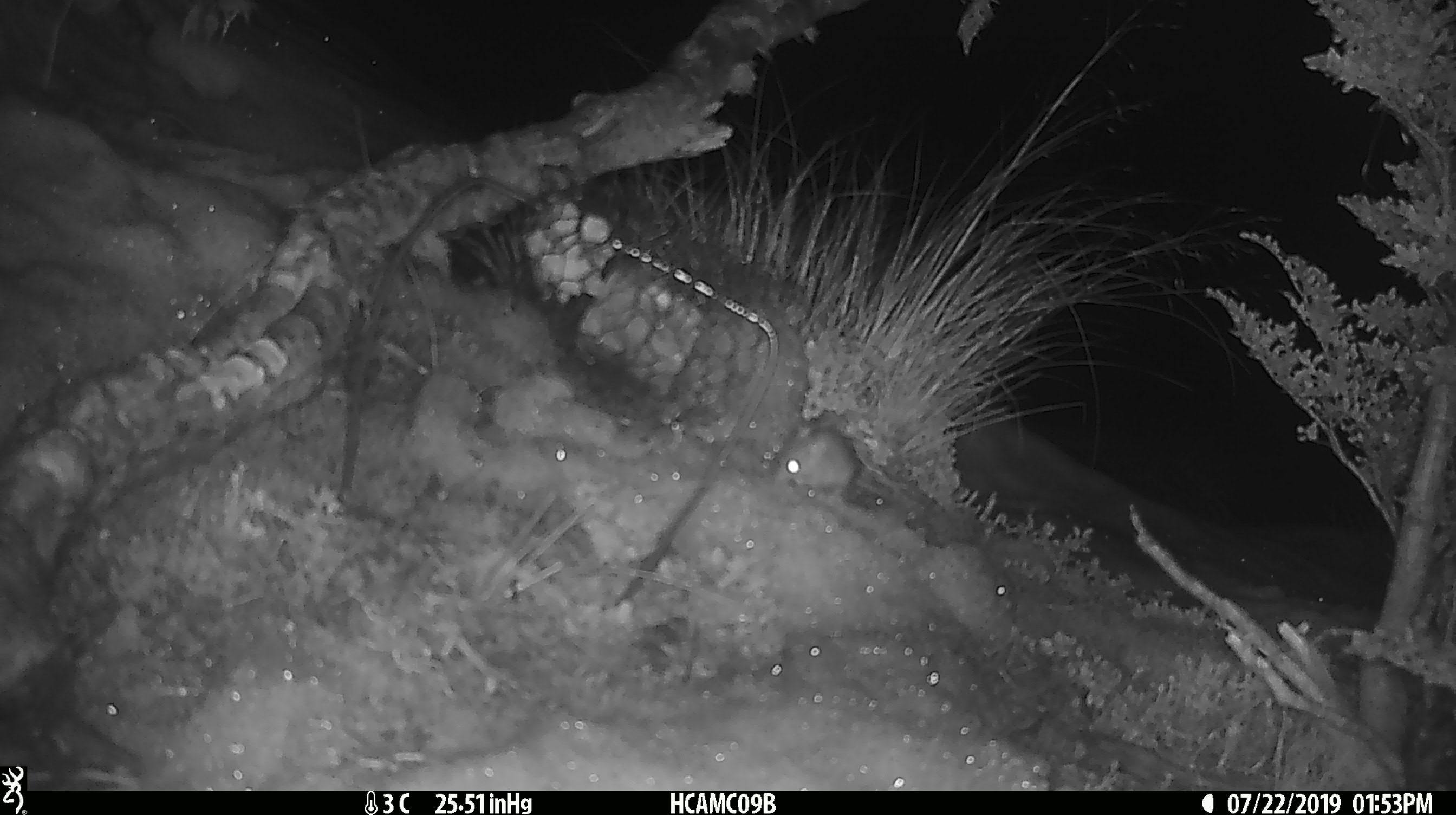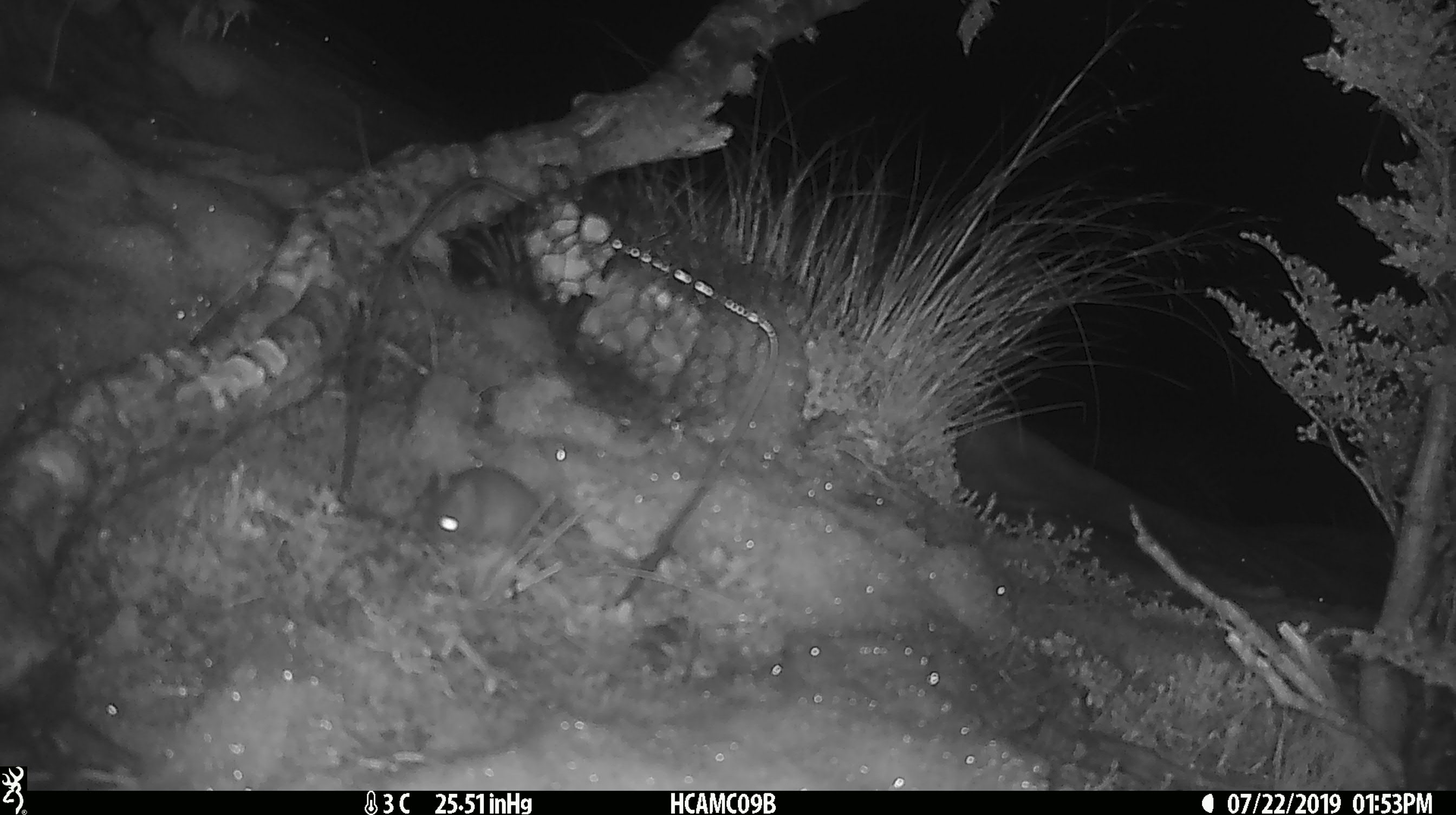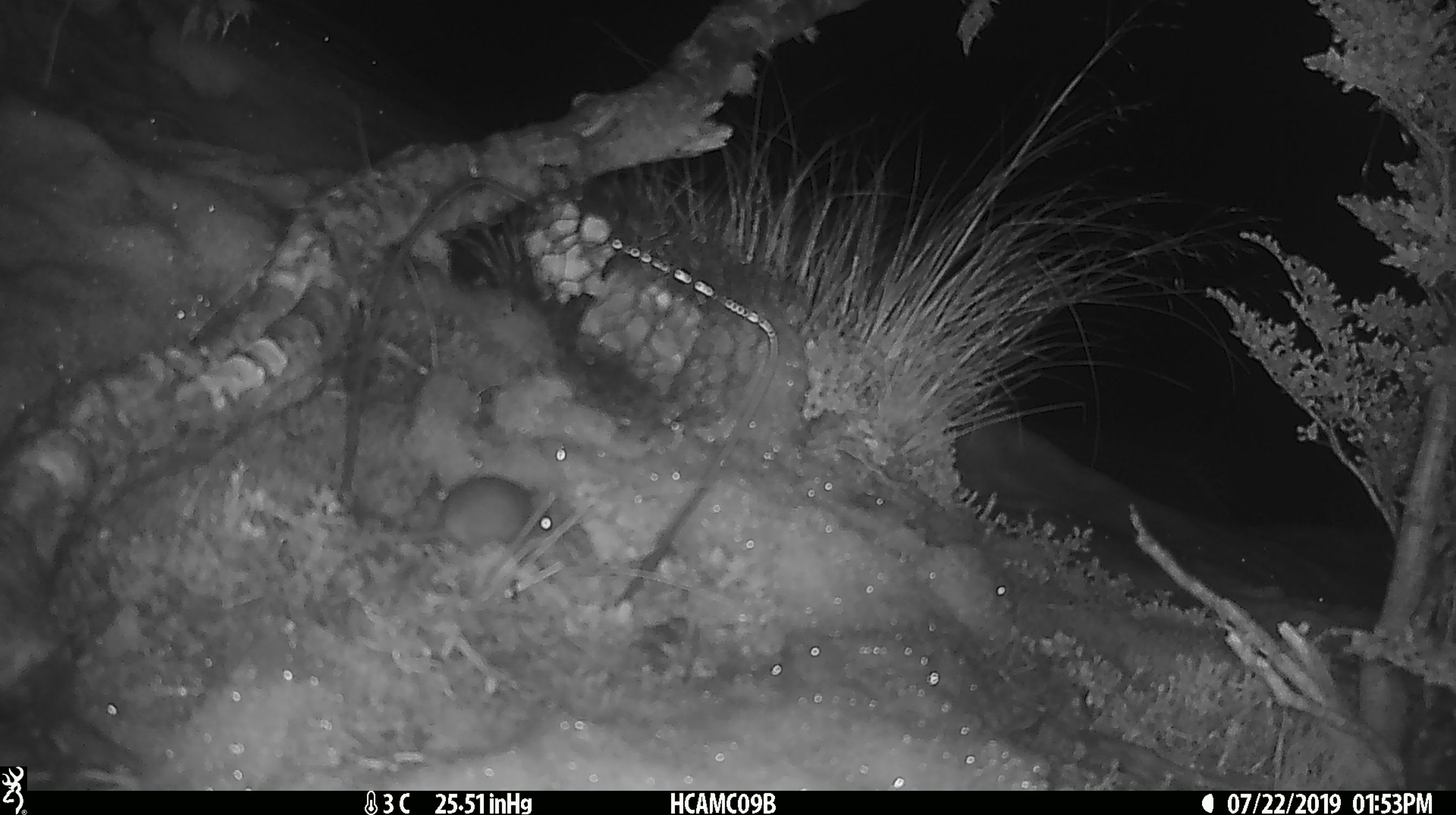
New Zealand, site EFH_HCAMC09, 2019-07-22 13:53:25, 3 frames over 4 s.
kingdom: Animalia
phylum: Chordata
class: Mammalia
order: Rodentia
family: Muridae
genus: Mus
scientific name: Mus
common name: mouse